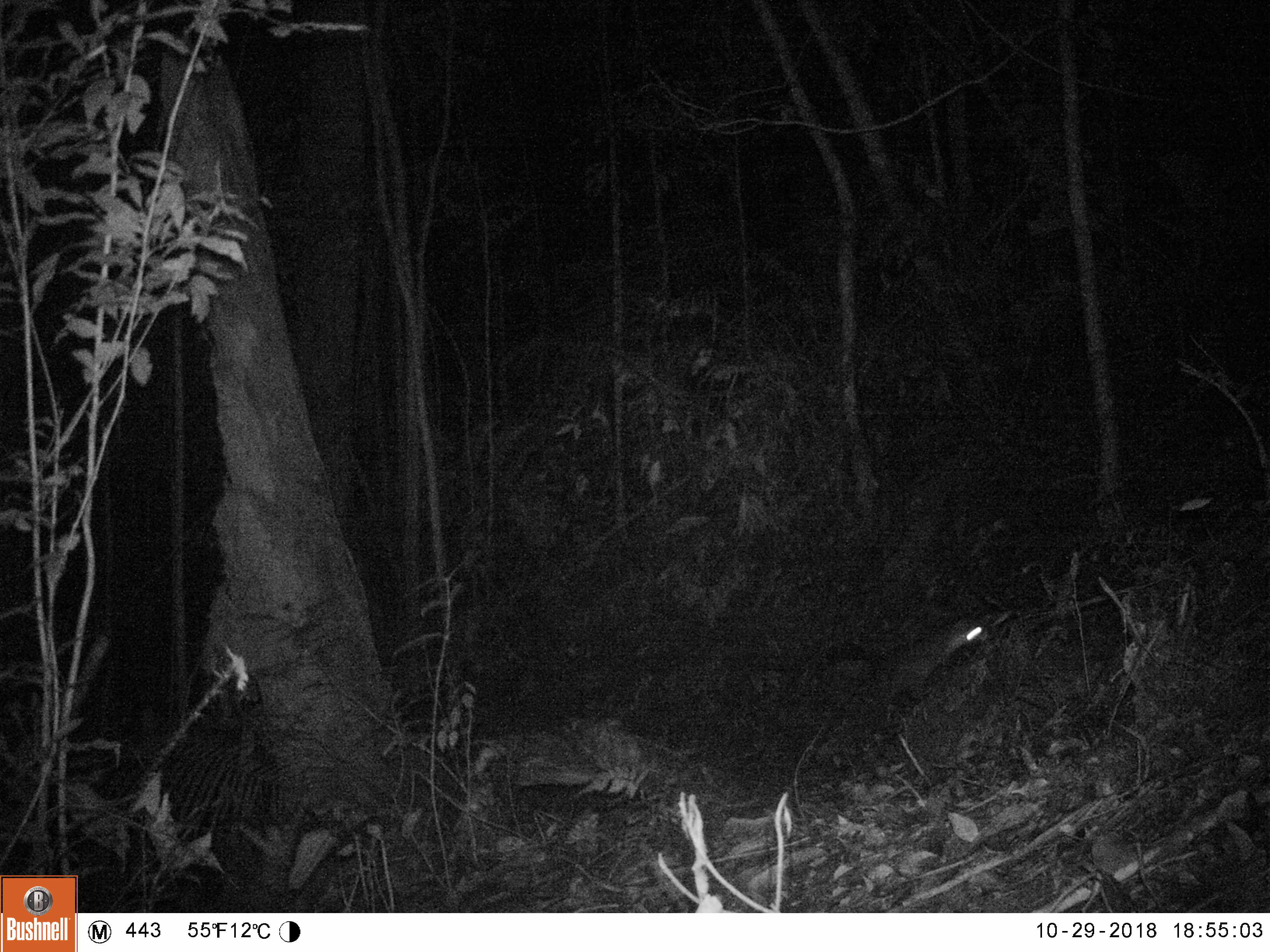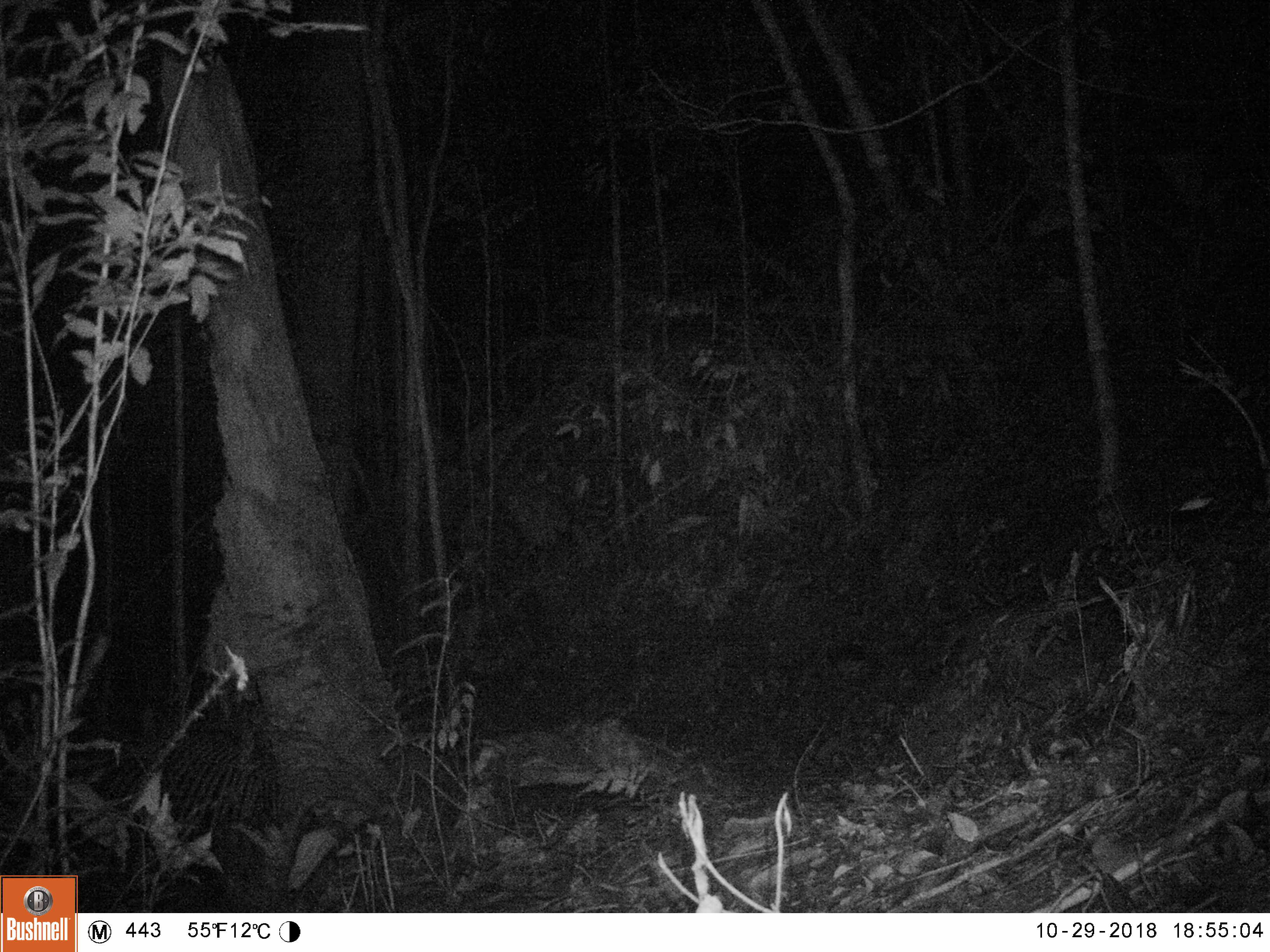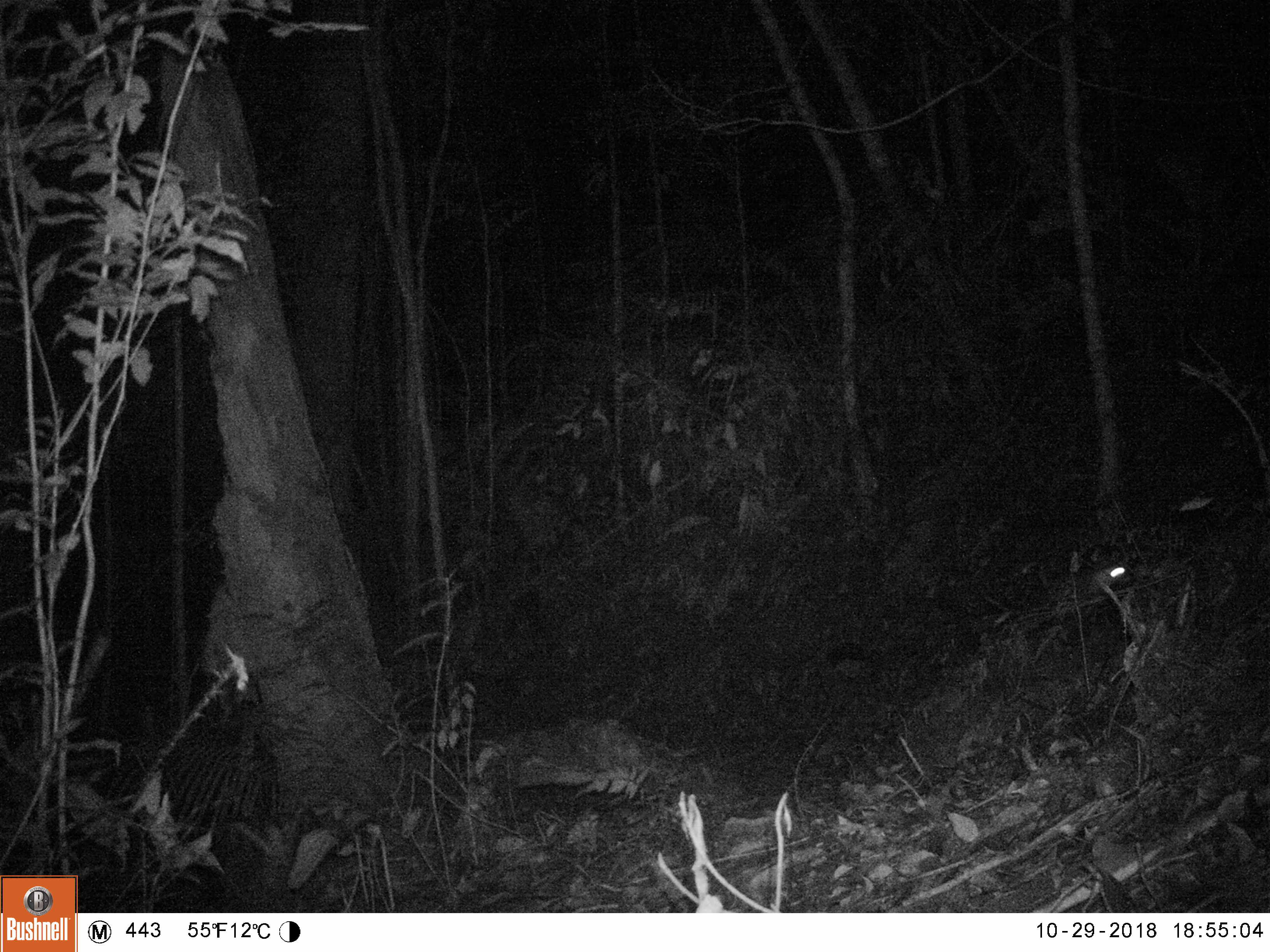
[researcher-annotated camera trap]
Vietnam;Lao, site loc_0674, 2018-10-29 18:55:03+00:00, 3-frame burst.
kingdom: Animalia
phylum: Chordata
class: Mammalia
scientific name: Mammalia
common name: mammal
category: unidentified small mammal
Unidentified small mammal (mammal) (Mammalia). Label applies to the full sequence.